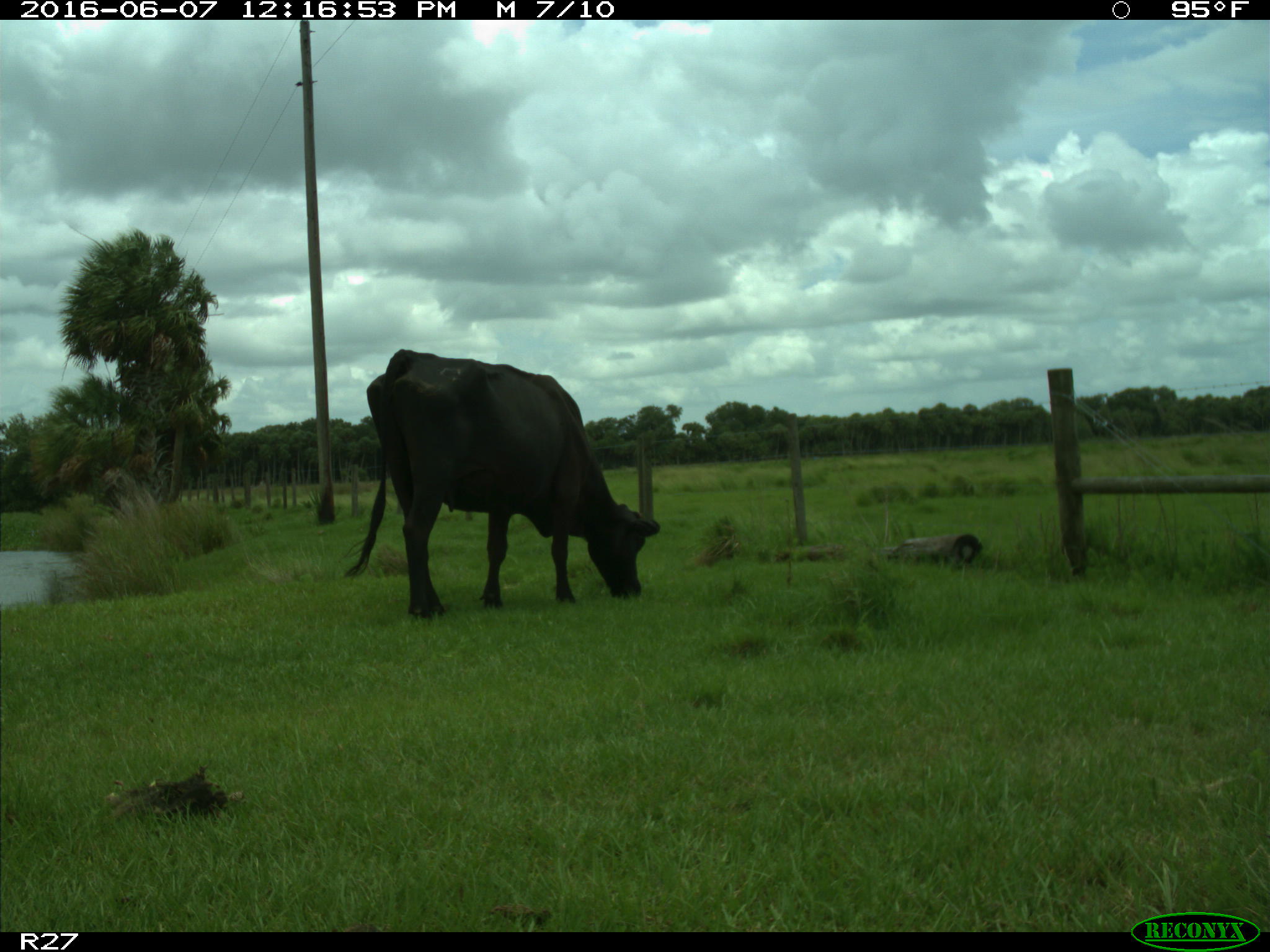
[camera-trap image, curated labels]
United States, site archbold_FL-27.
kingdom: Animalia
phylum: Chordata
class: Mammalia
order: Artiodactyla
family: Bovidae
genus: Bos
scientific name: Bos taurus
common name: domestic cow